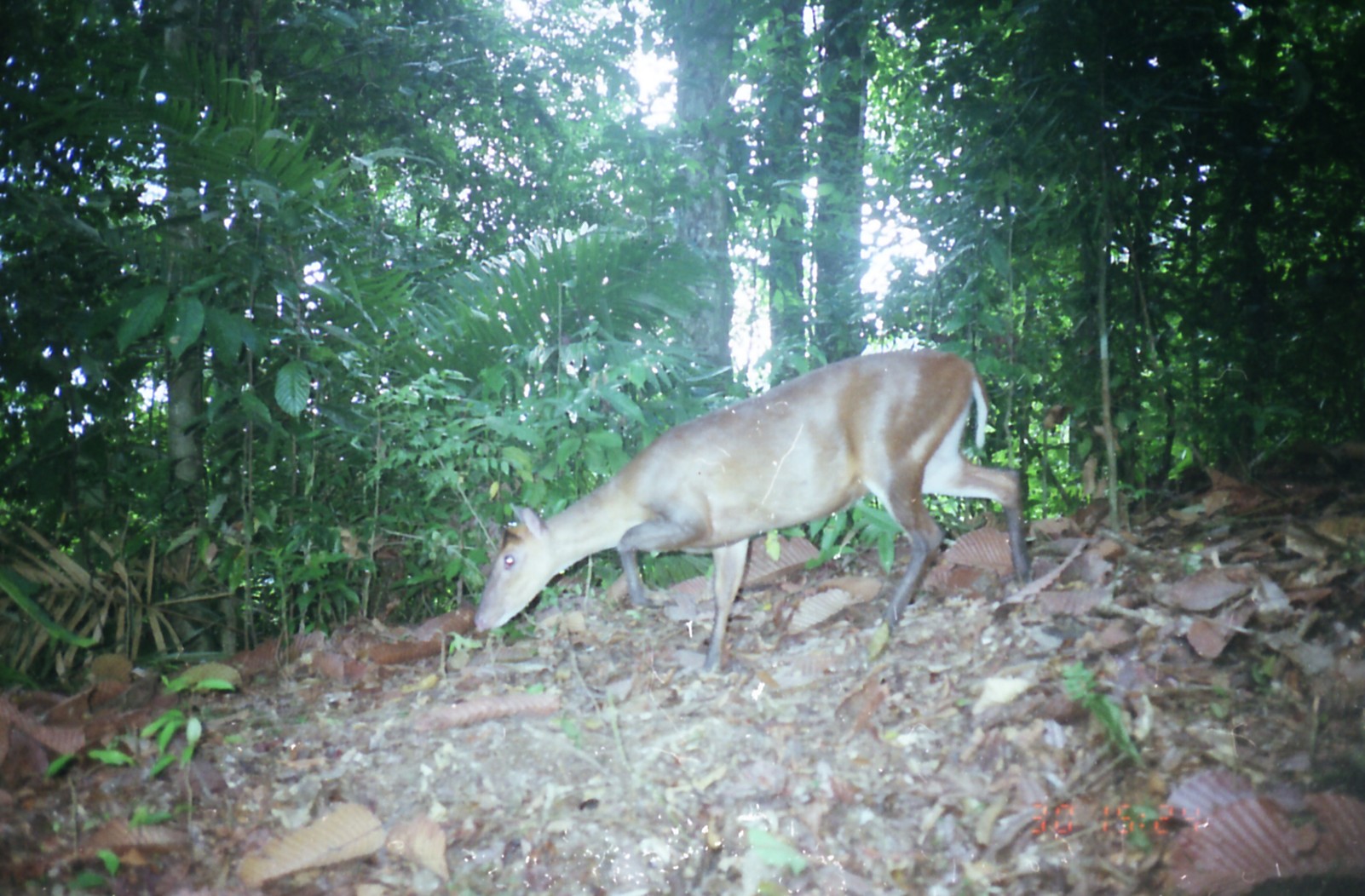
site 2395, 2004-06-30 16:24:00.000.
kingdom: Animalia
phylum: Chordata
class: Mammalia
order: Artiodactyla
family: Cervidae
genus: Muntiacus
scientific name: Muntiacus muntjak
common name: southern red muntjac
Muntiacus muntjak (southern red muntjac), count 1.